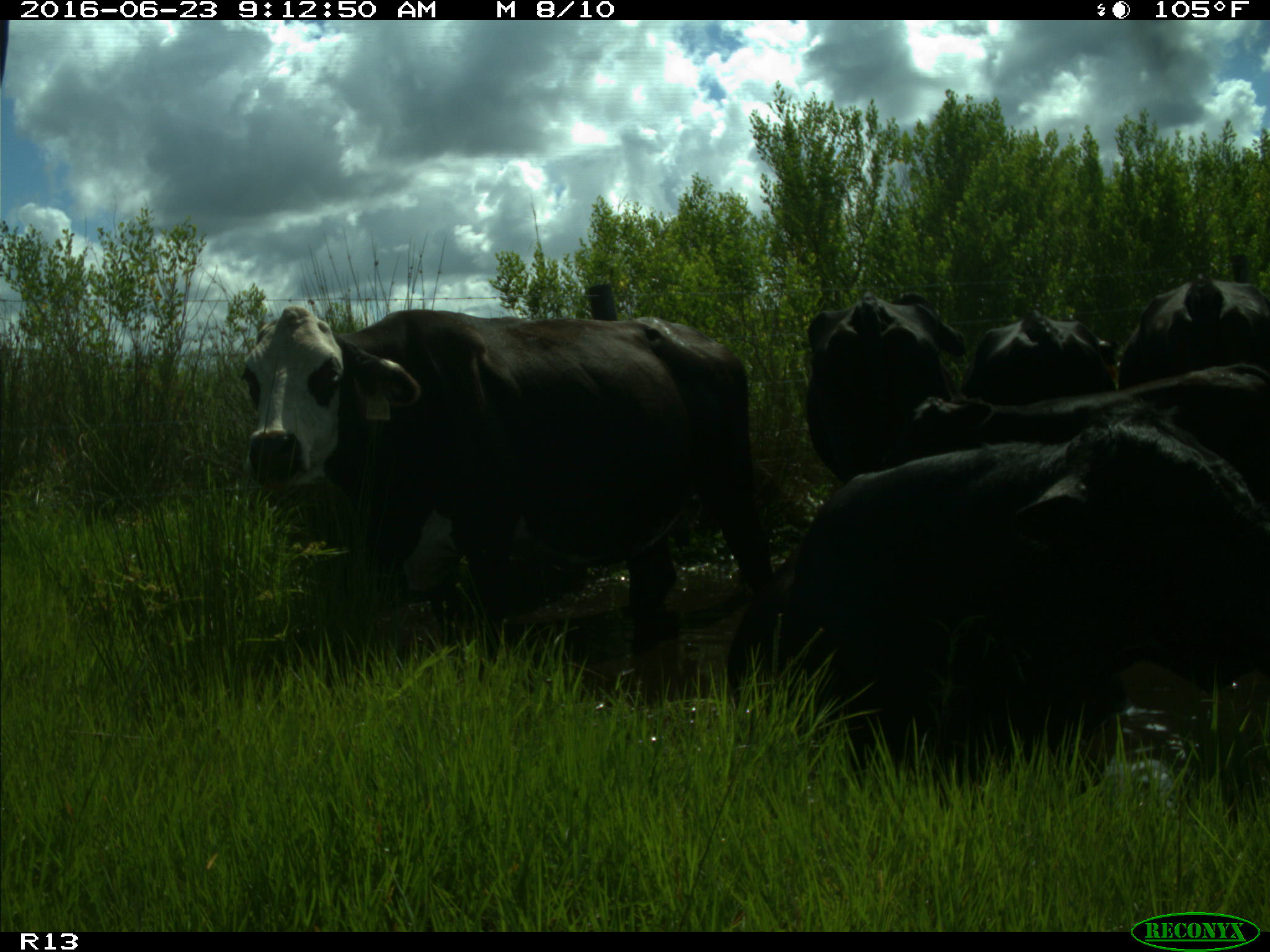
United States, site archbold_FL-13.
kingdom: Animalia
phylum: Chordata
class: Mammalia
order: Artiodactyla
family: Bovidae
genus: Bos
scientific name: Bos taurus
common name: domestic cow